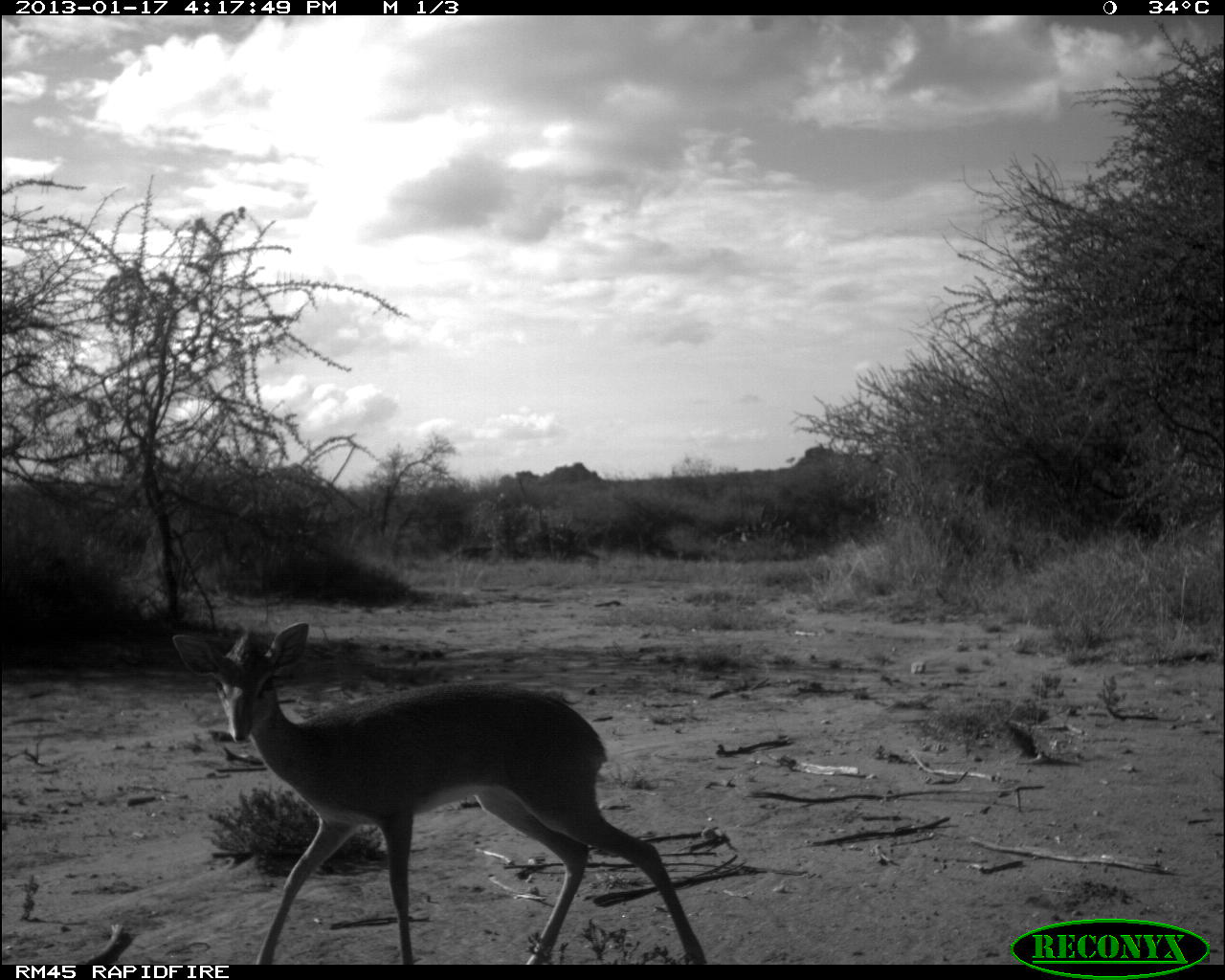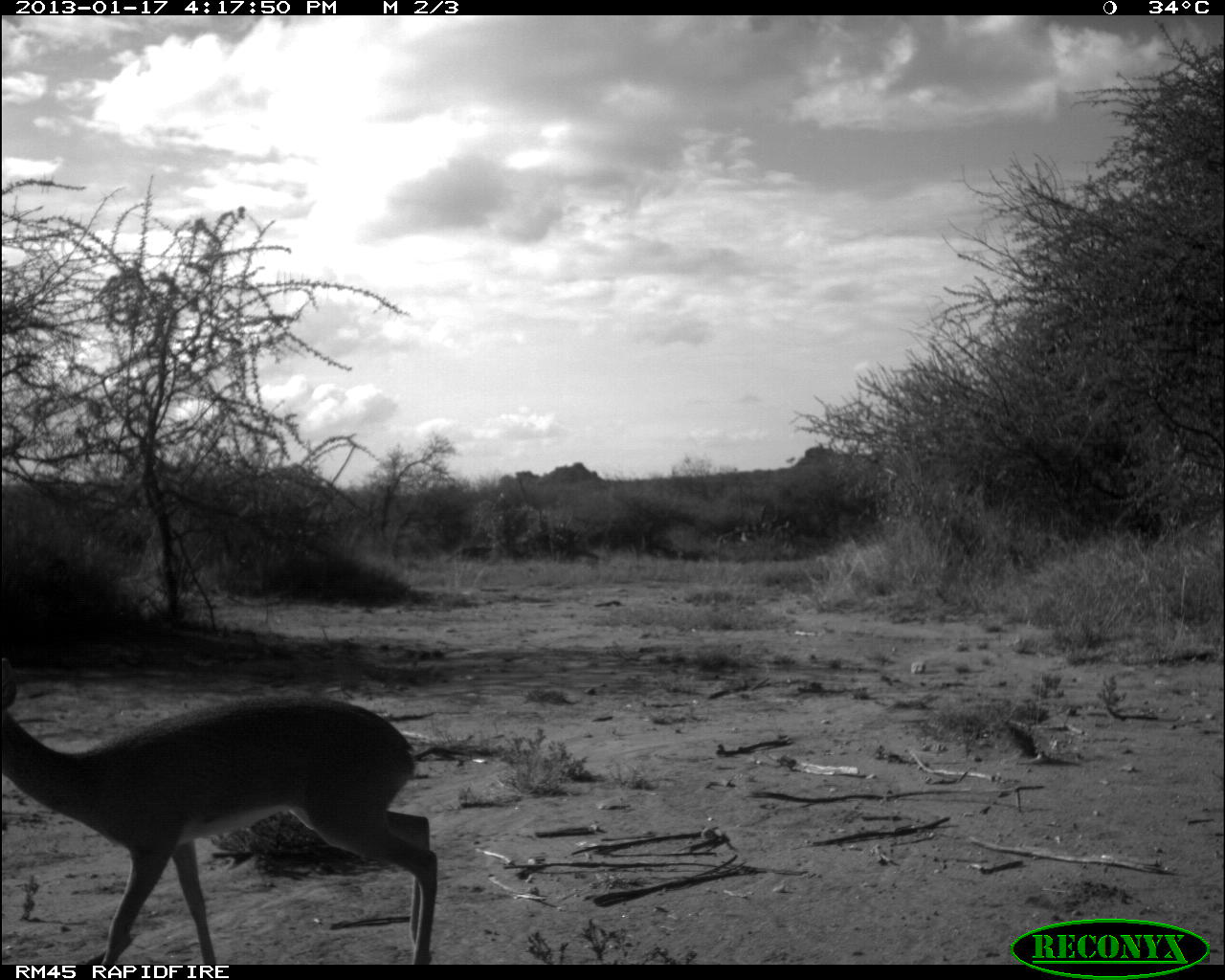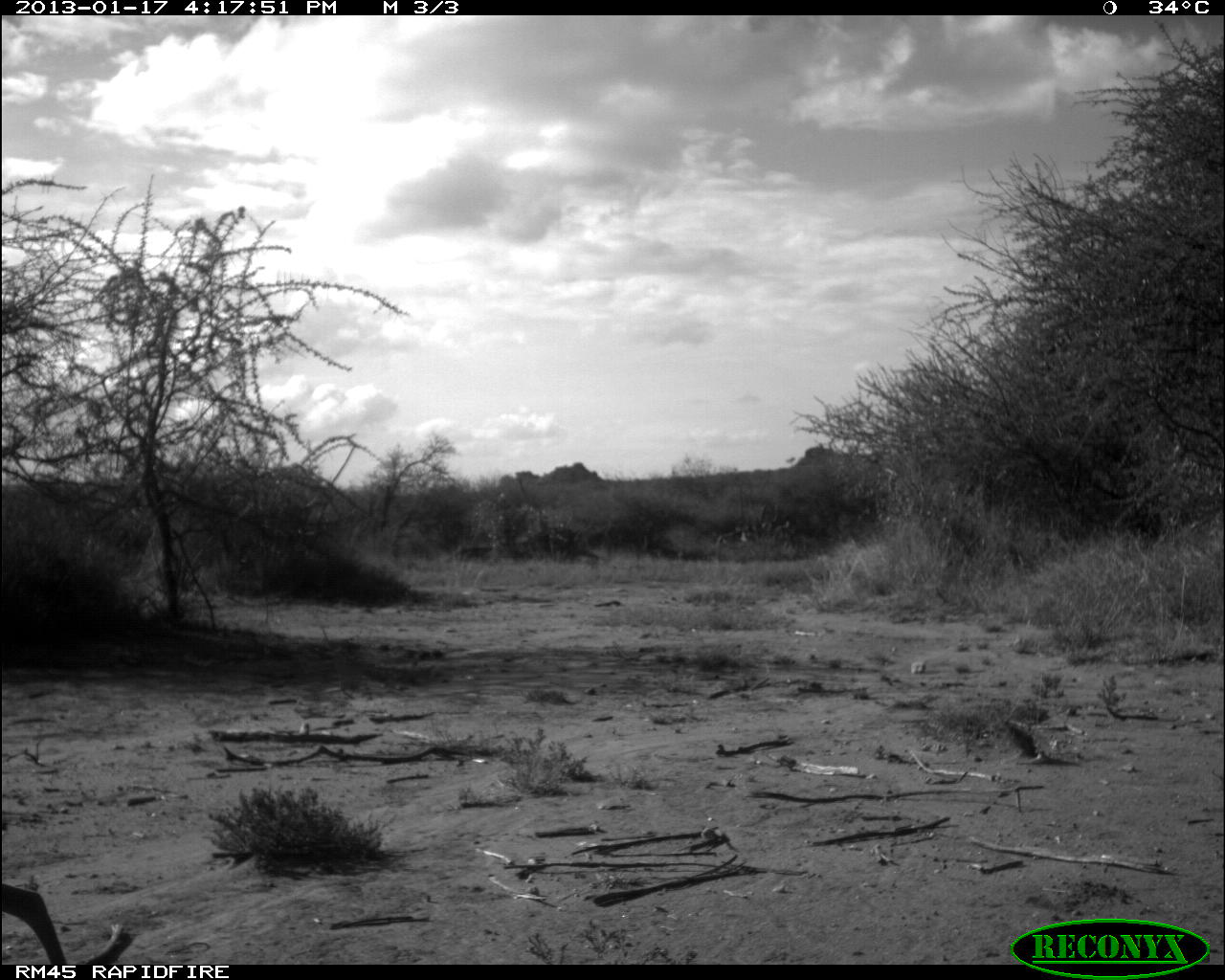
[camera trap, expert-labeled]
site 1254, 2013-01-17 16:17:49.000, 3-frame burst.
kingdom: Animalia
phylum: Chordata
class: Mammalia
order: Artiodactyla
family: Bovidae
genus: Madoqua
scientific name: Madoqua guentheri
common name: günther's dik-dik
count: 1